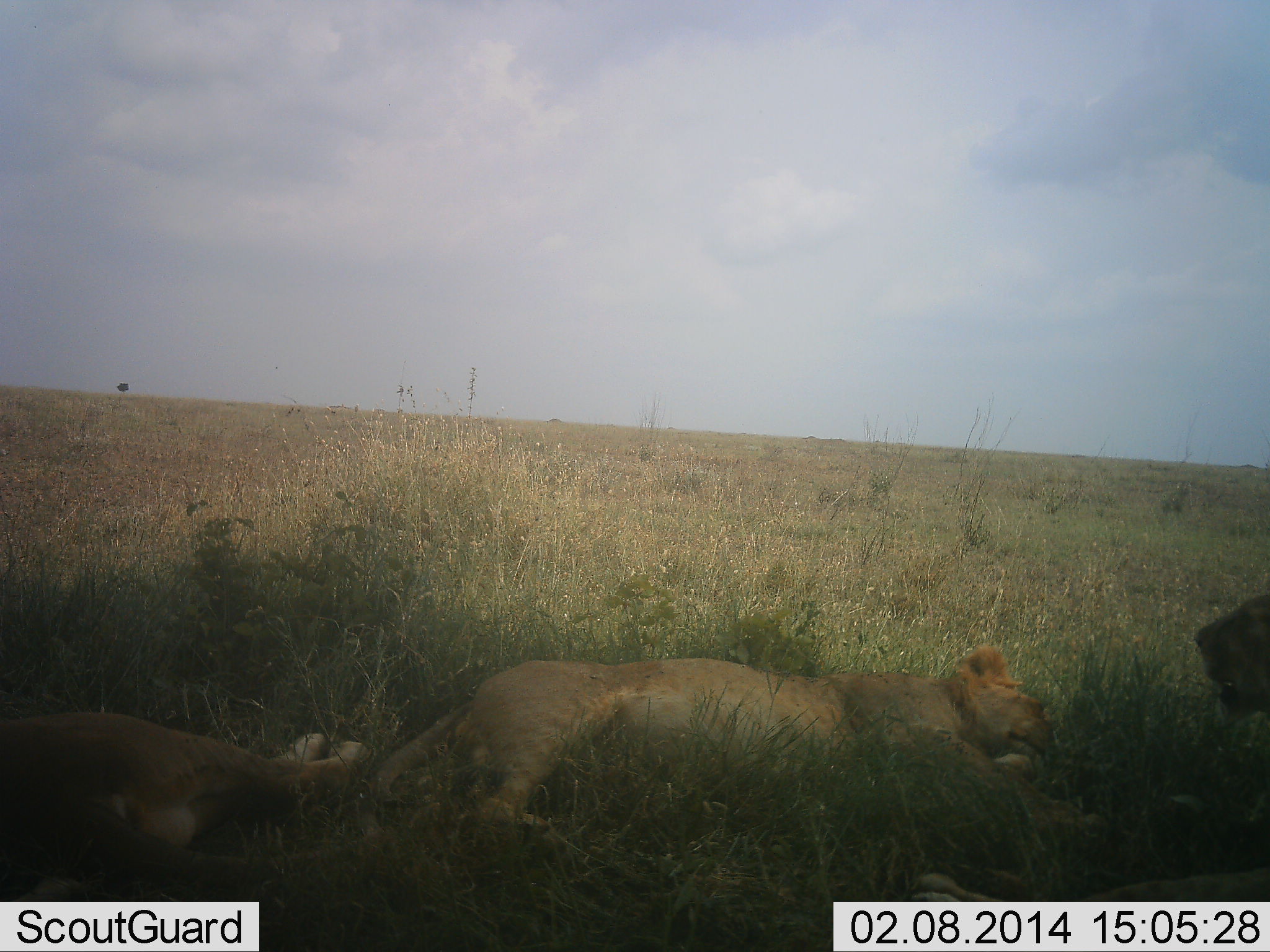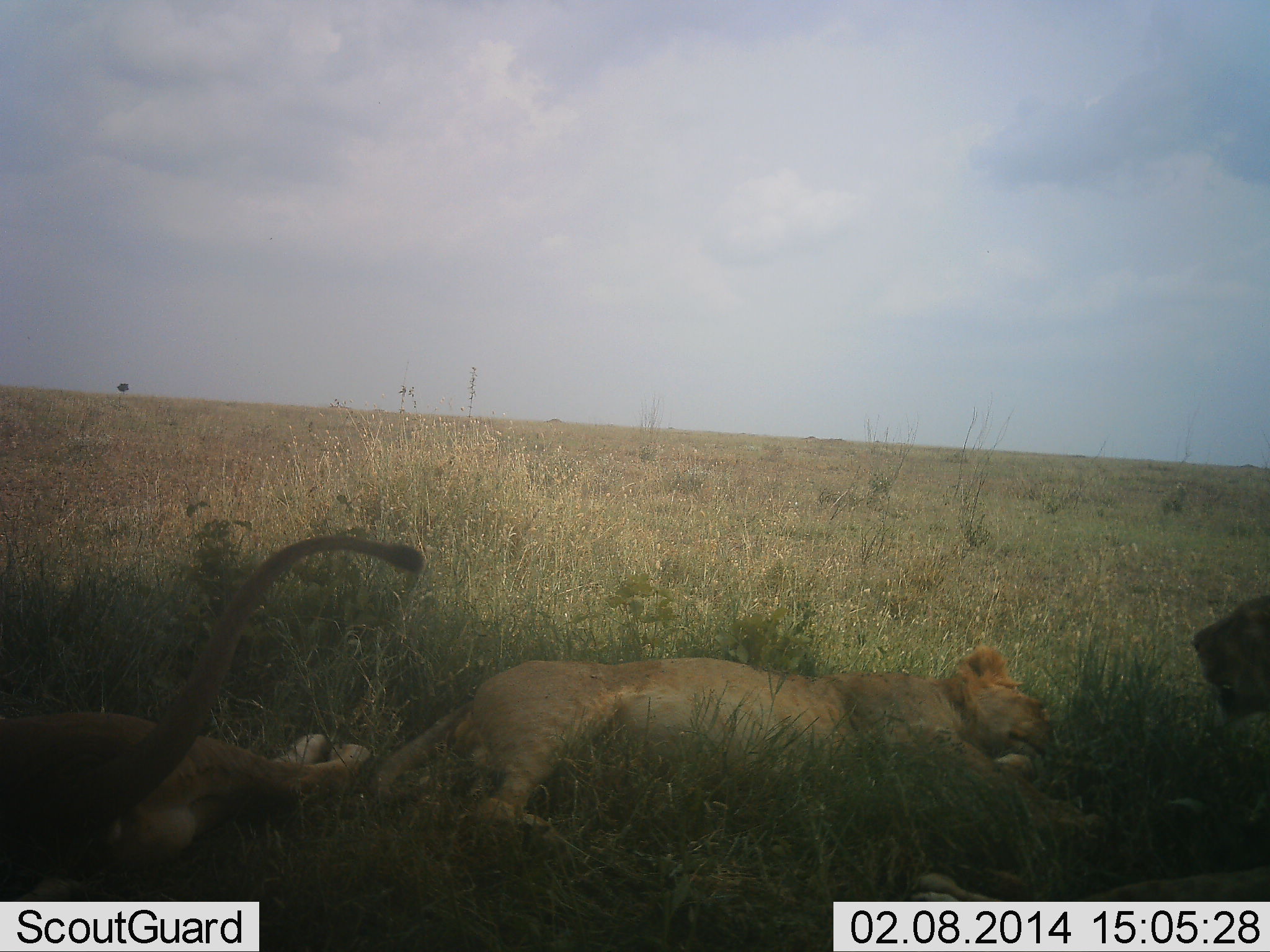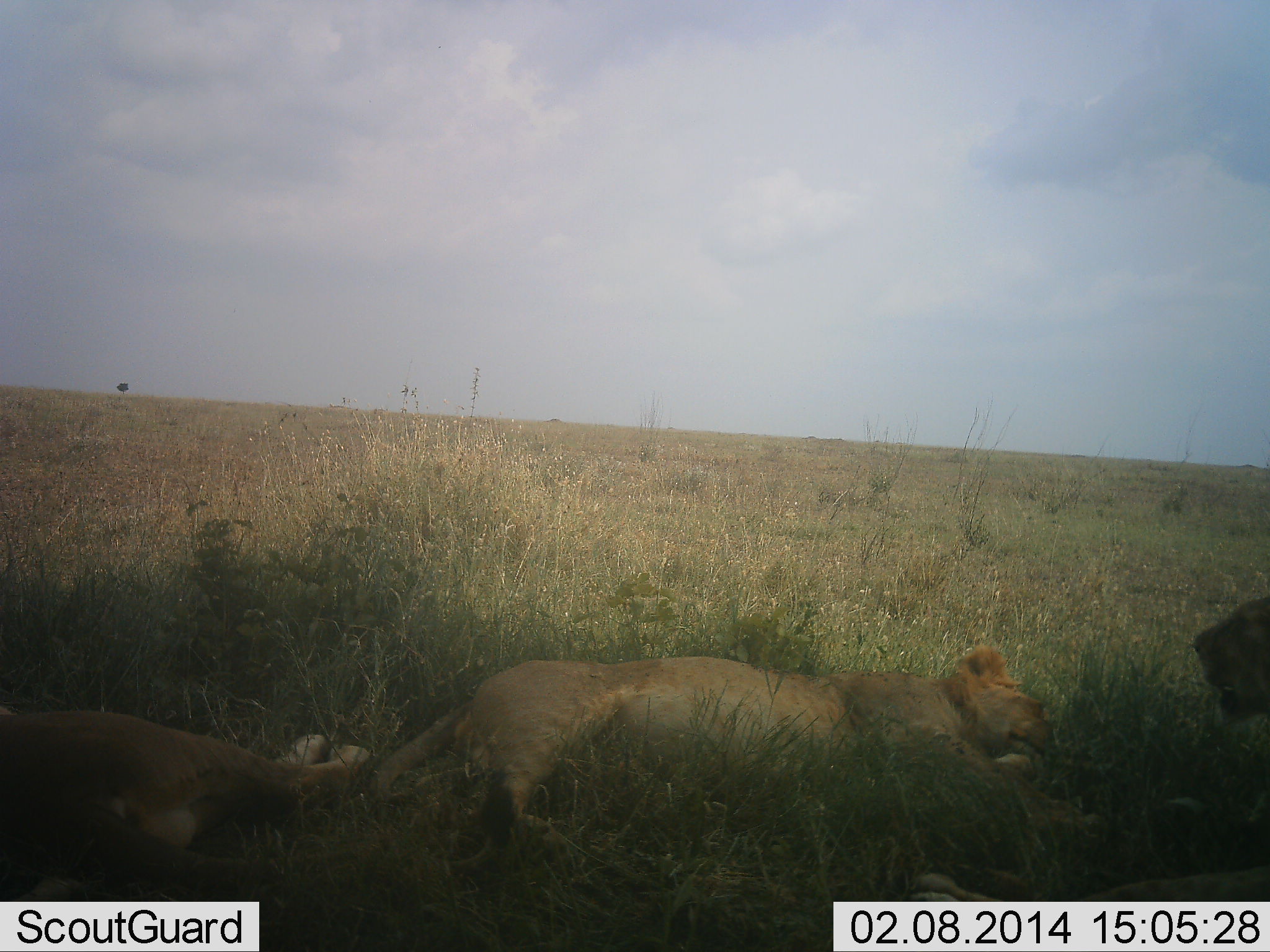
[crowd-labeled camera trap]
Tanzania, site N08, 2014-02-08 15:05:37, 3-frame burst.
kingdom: Animalia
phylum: Chordata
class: Mammalia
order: Carnivora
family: Felidae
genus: Panthera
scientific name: Panthera leo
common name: lion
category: lionfemale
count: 3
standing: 0%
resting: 100%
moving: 0%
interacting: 2%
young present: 0%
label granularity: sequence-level